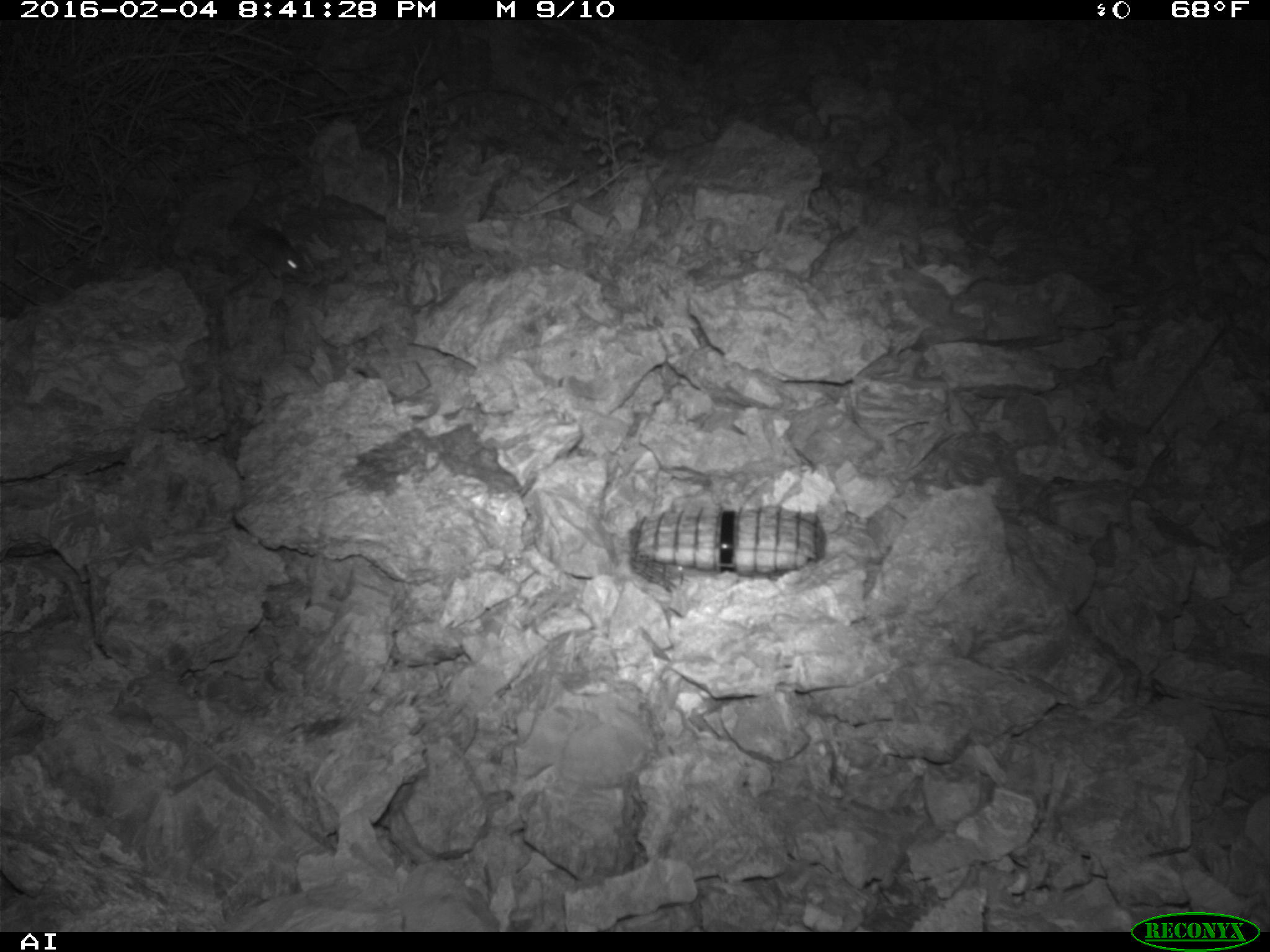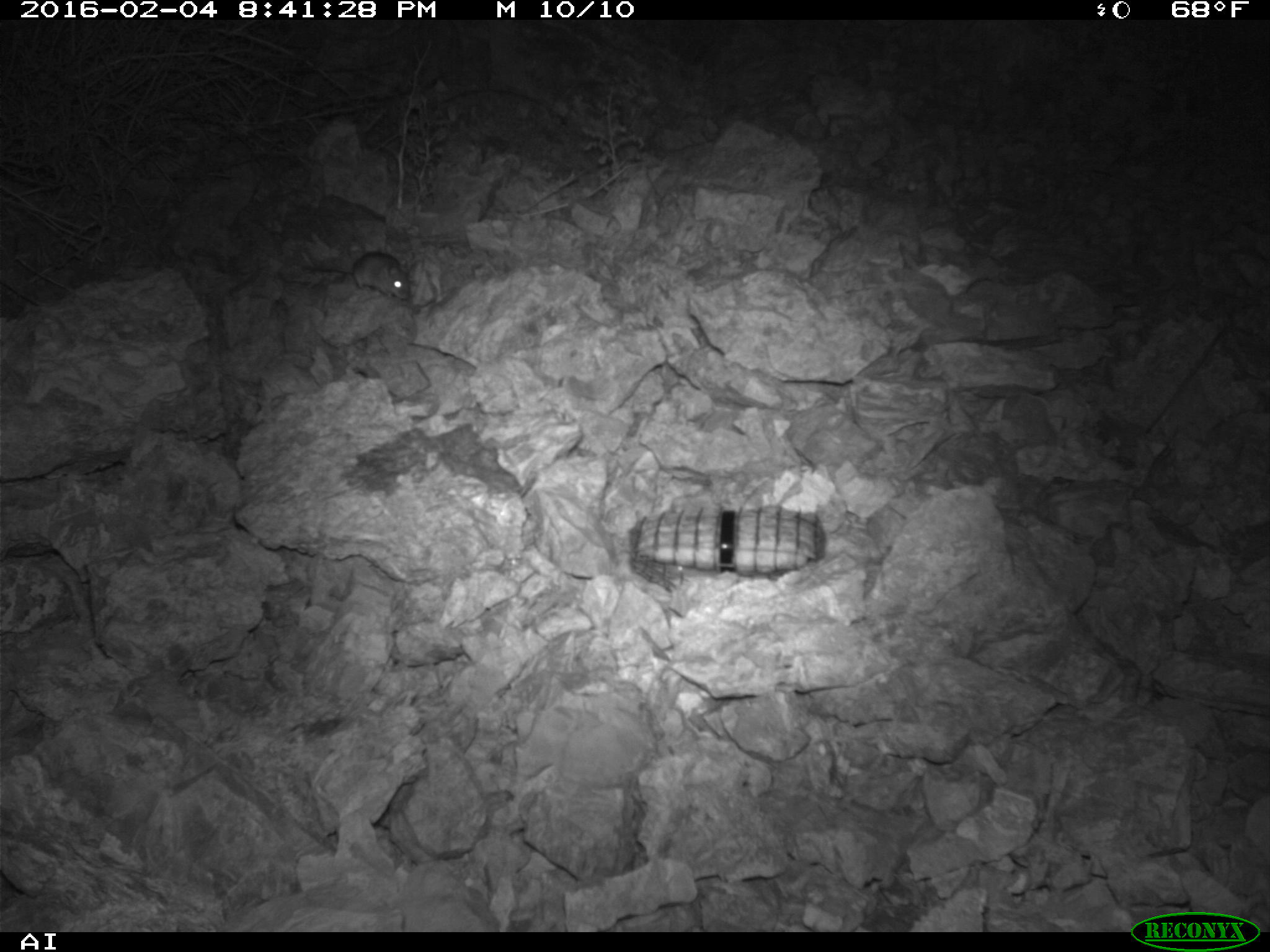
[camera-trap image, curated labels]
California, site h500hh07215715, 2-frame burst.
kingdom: Animalia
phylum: Chordata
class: Mammalia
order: Rodentia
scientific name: Rodentia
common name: rodent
Rodent (Rodentia).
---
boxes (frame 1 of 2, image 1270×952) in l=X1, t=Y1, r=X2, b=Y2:
rodent: l=228, t=214, r=304, b=280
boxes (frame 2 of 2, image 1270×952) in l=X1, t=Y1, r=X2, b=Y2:
rodent: l=303, t=252, r=412, b=300